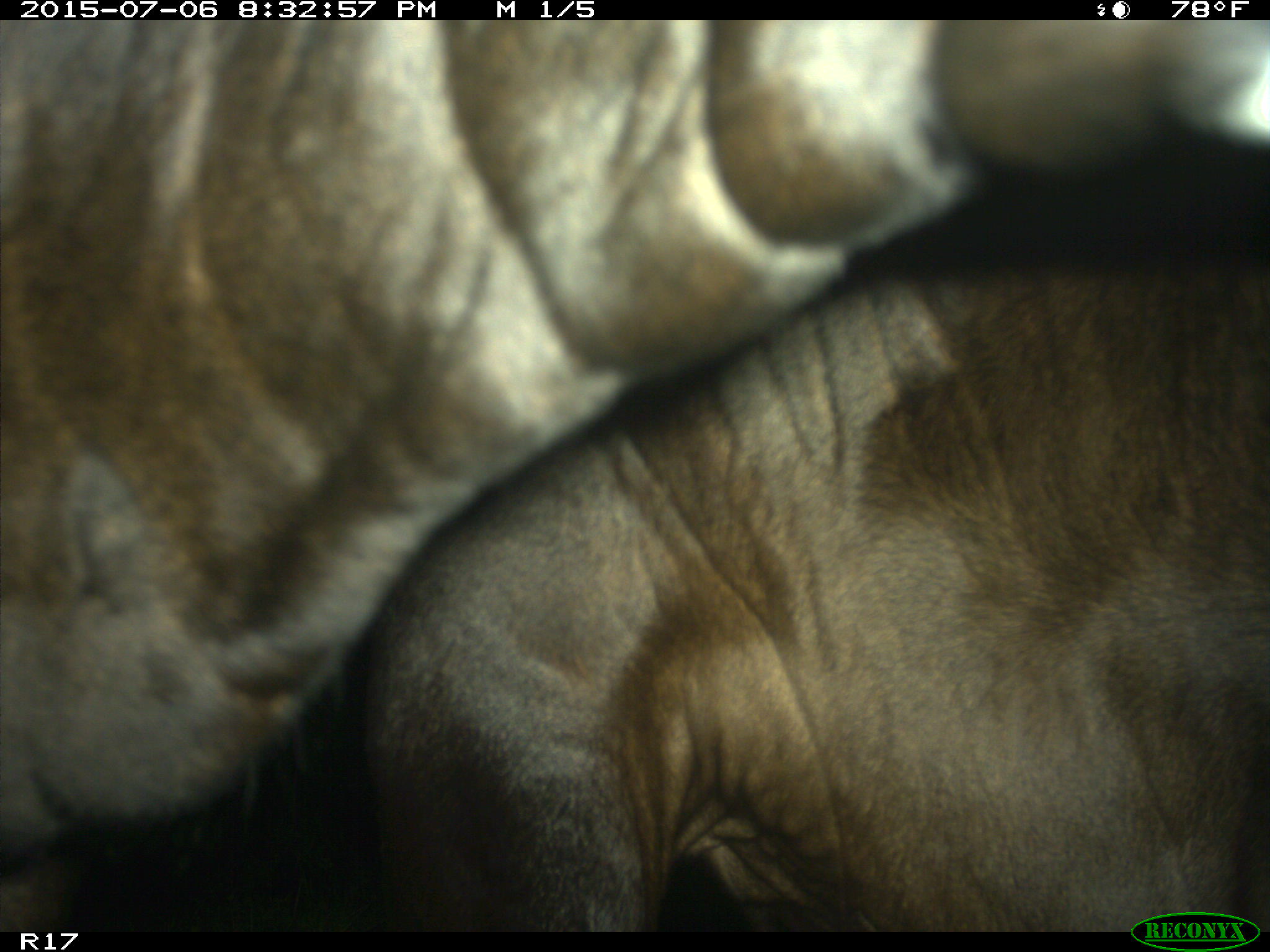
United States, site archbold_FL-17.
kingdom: Animalia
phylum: Chordata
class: Mammalia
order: Artiodactyla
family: Bovidae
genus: Bos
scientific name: Bos taurus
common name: domestic cow